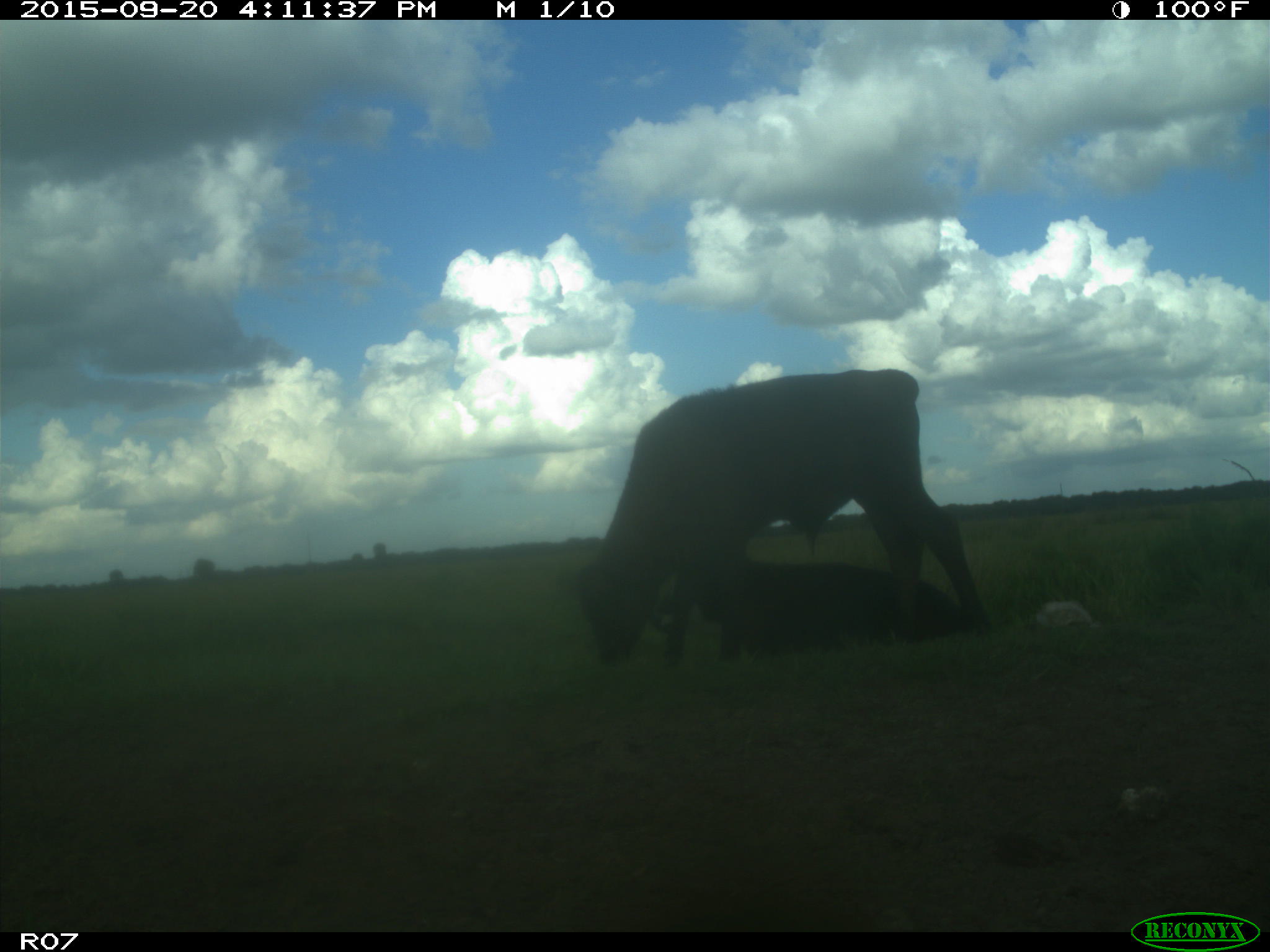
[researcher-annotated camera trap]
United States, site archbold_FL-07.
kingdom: Animalia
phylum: Chordata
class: Mammalia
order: Artiodactyla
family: Bovidae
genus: Bos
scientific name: Bos taurus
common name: domestic cow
Bos taurus (domestic cow).